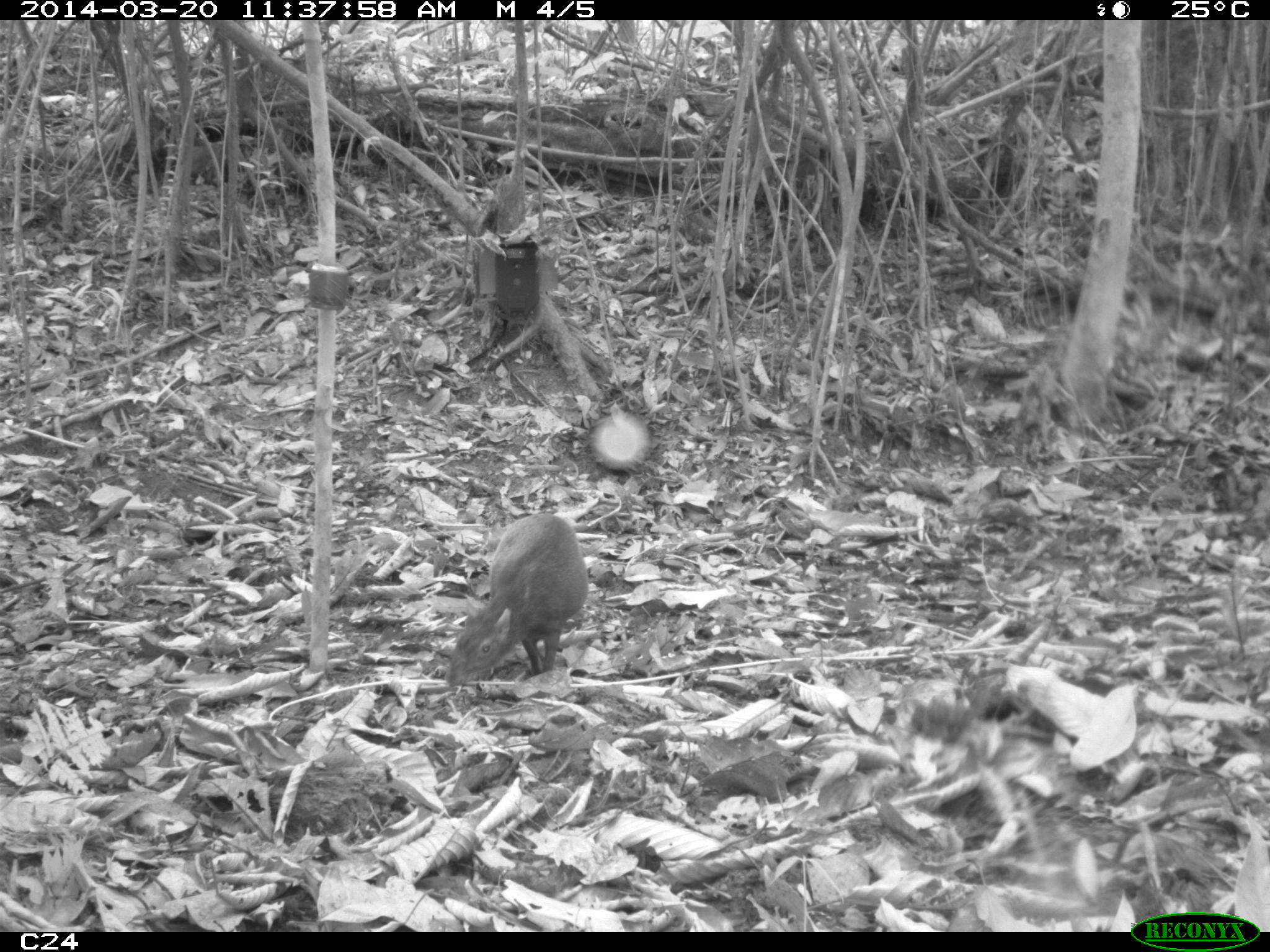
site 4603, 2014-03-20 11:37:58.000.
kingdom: Animalia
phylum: Chordata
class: Mammalia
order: Rodentia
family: Dasyproctidae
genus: Dasyprocta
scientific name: Dasyprocta leporina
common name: red-rumped agouti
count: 1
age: adult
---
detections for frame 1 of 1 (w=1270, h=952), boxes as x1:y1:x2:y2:
dasyprocta leporina: 443:511:589:685